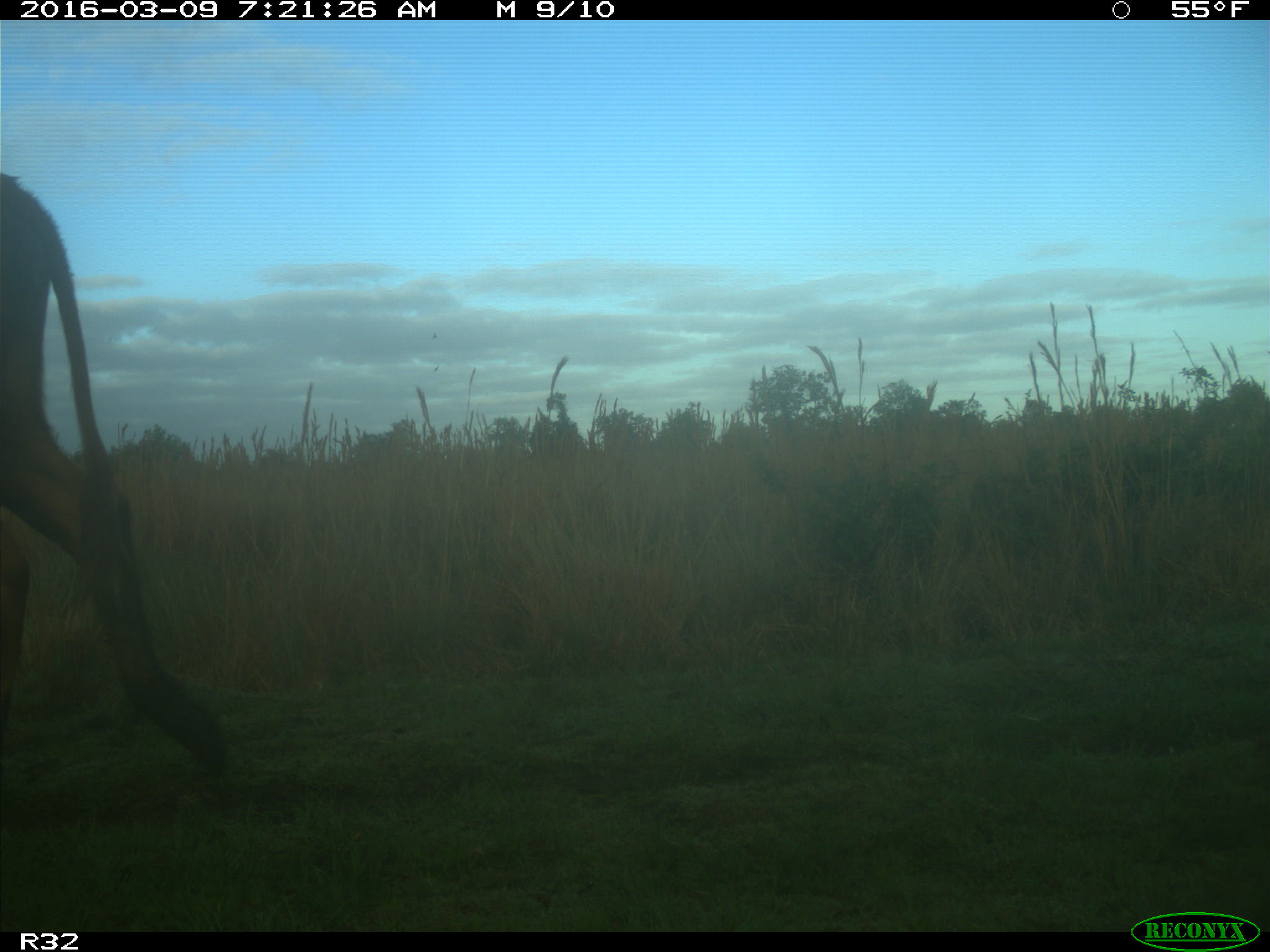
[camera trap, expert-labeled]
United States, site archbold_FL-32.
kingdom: Animalia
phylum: Chordata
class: Mammalia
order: Artiodactyla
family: Bovidae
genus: Bos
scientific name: Bos taurus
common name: domestic cow